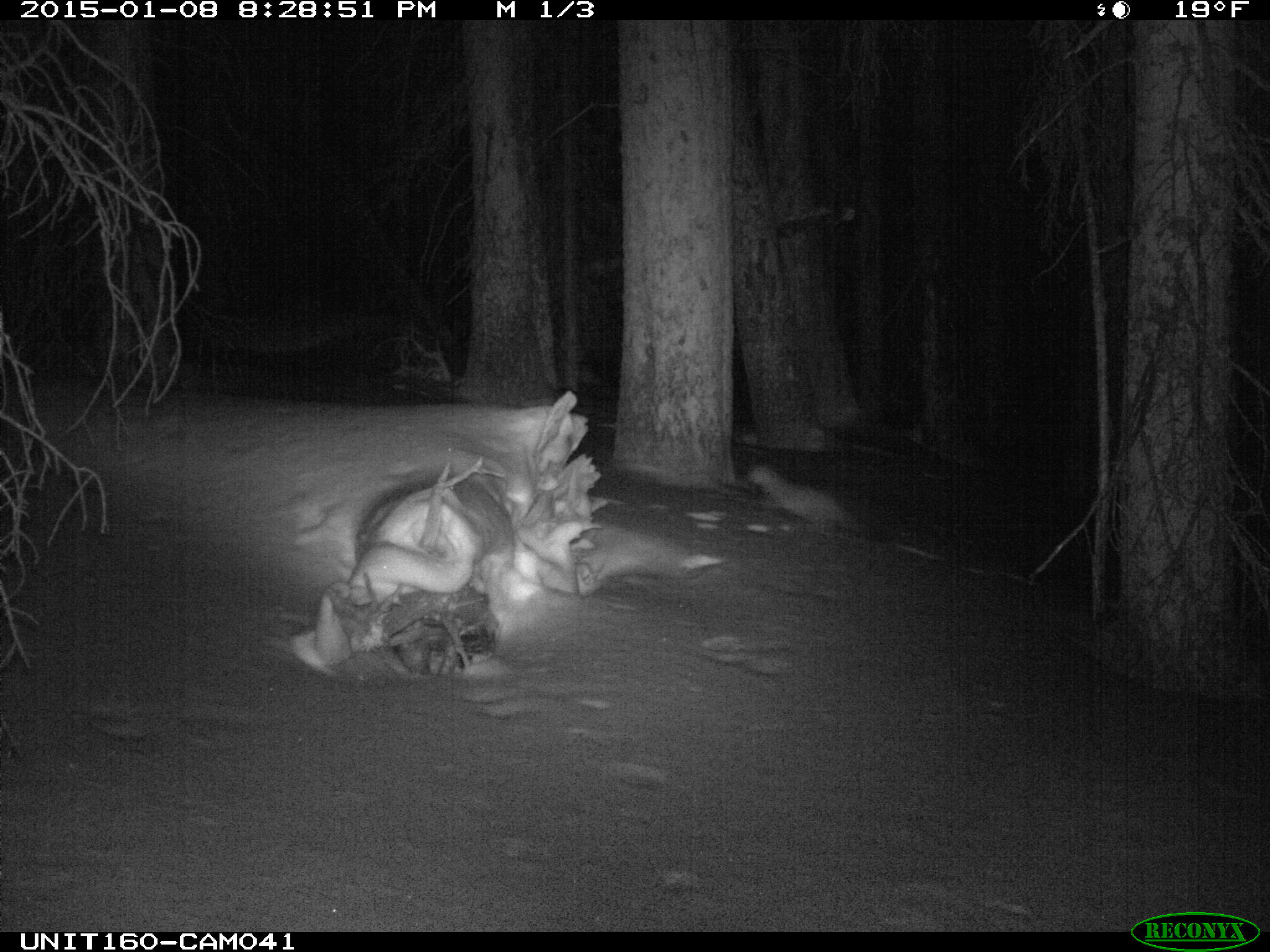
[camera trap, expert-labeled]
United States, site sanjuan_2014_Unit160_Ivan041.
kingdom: Animalia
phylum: Chordata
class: Mammalia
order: Carnivora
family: Mustelidae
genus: Martes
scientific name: Martes americana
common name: american marten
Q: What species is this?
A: Martes americana (american marten).